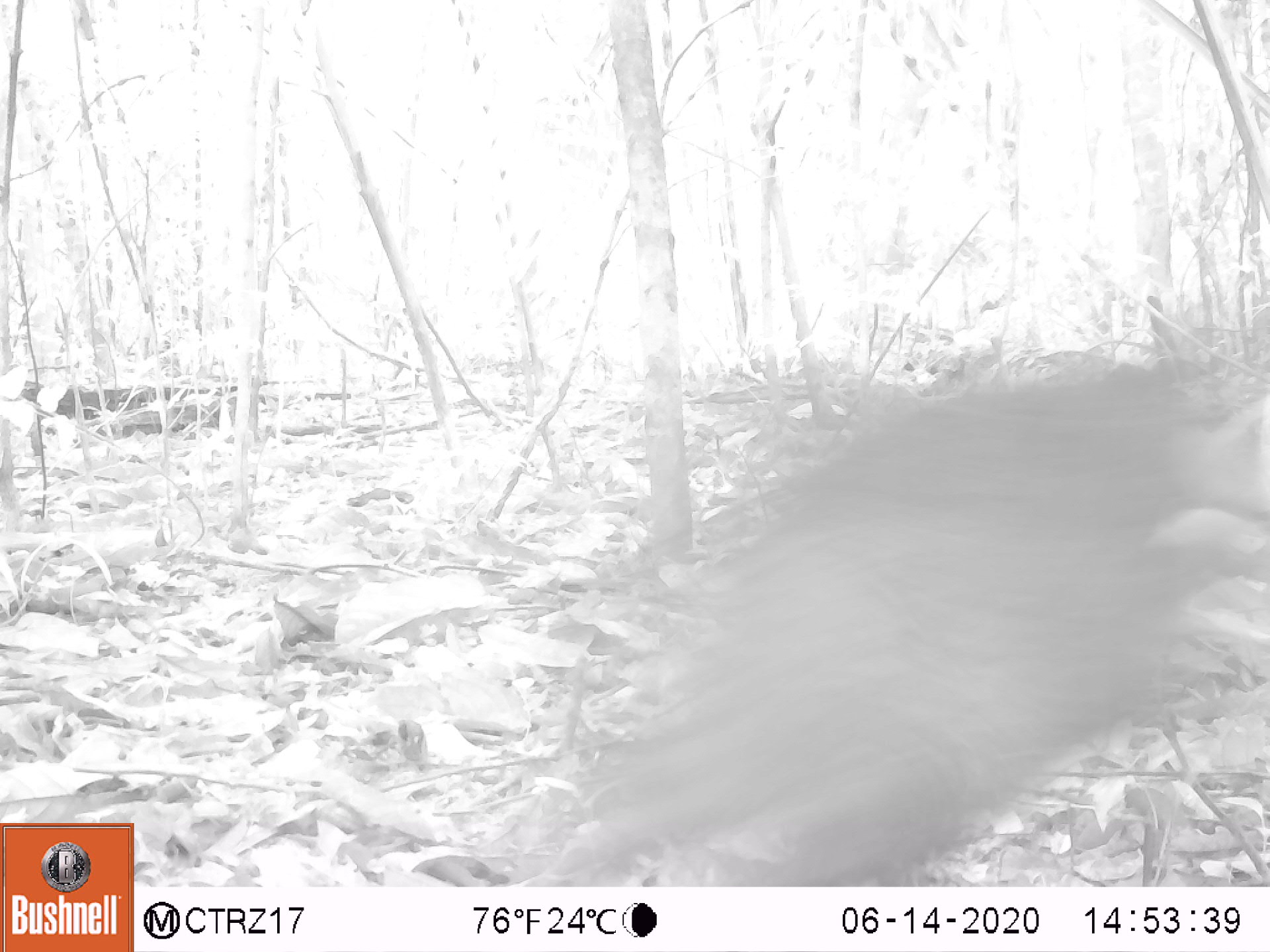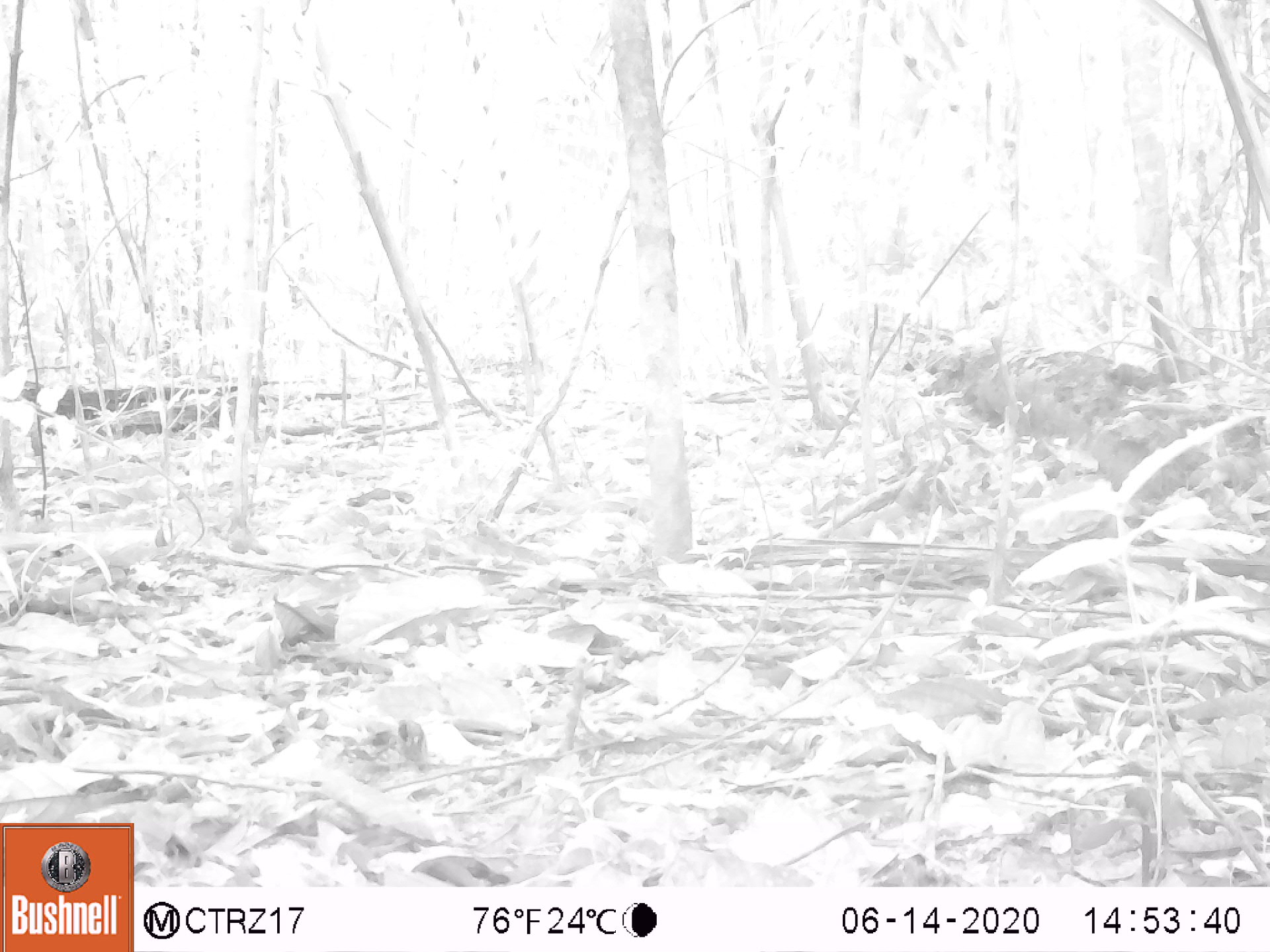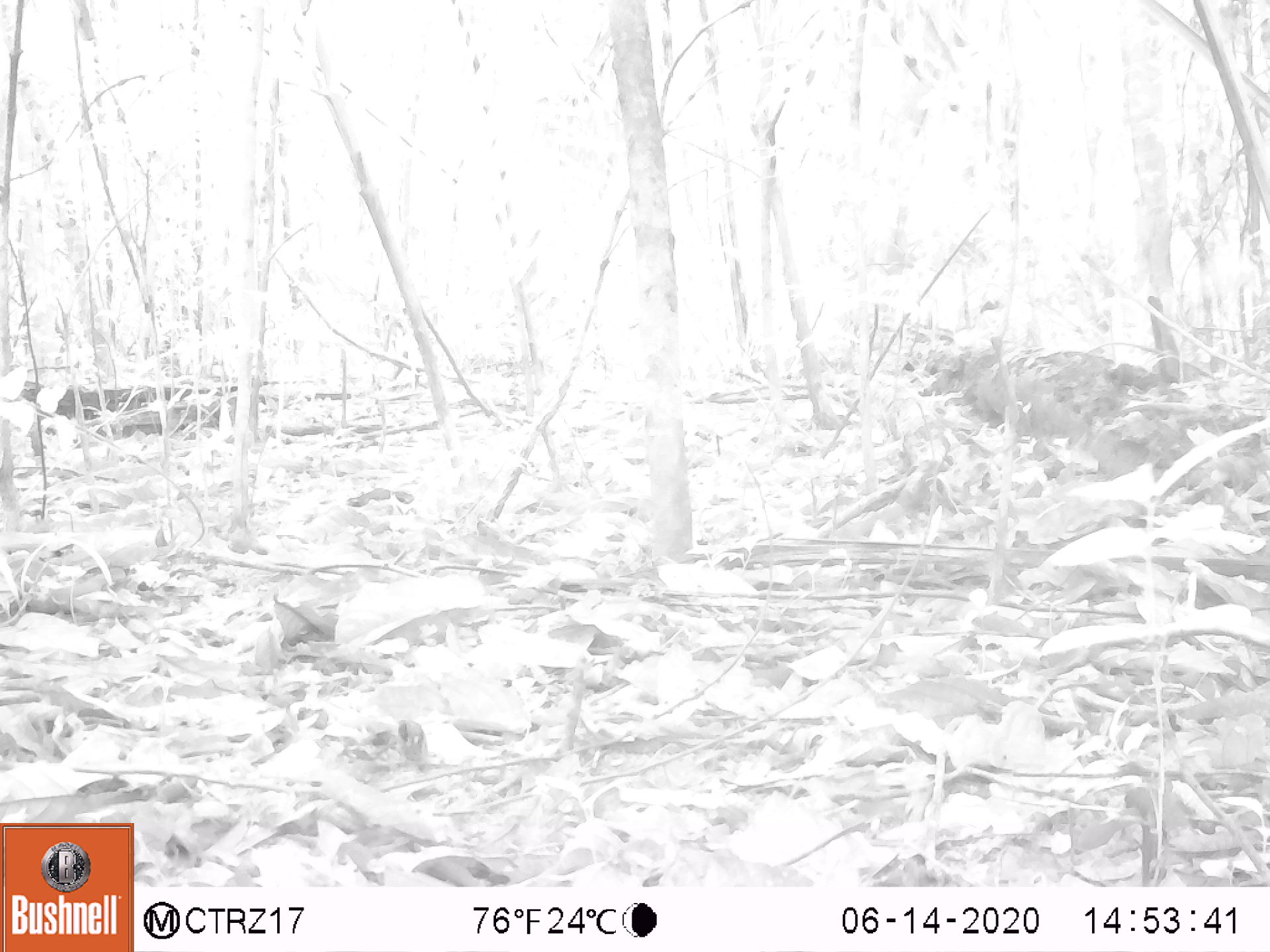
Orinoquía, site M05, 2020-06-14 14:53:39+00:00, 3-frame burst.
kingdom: Animalia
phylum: Chordata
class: Mammalia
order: Artiodactyla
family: Tayassuidae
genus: Pecari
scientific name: Pecari tajacu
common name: collared peccary